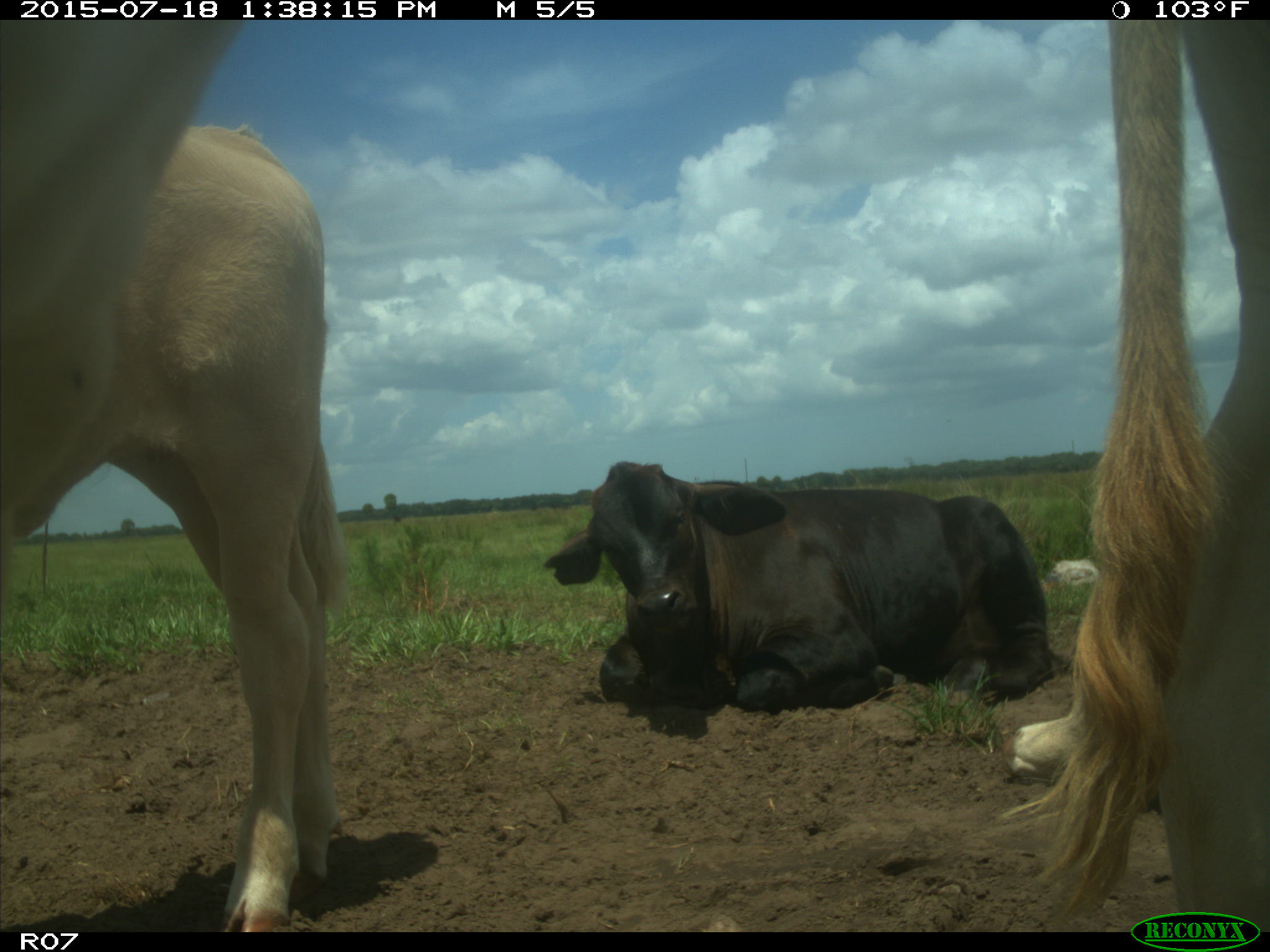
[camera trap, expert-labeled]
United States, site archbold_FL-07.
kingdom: Animalia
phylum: Chordata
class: Mammalia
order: Artiodactyla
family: Bovidae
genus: Bos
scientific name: Bos taurus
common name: domestic cow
Bos taurus (domestic cow).